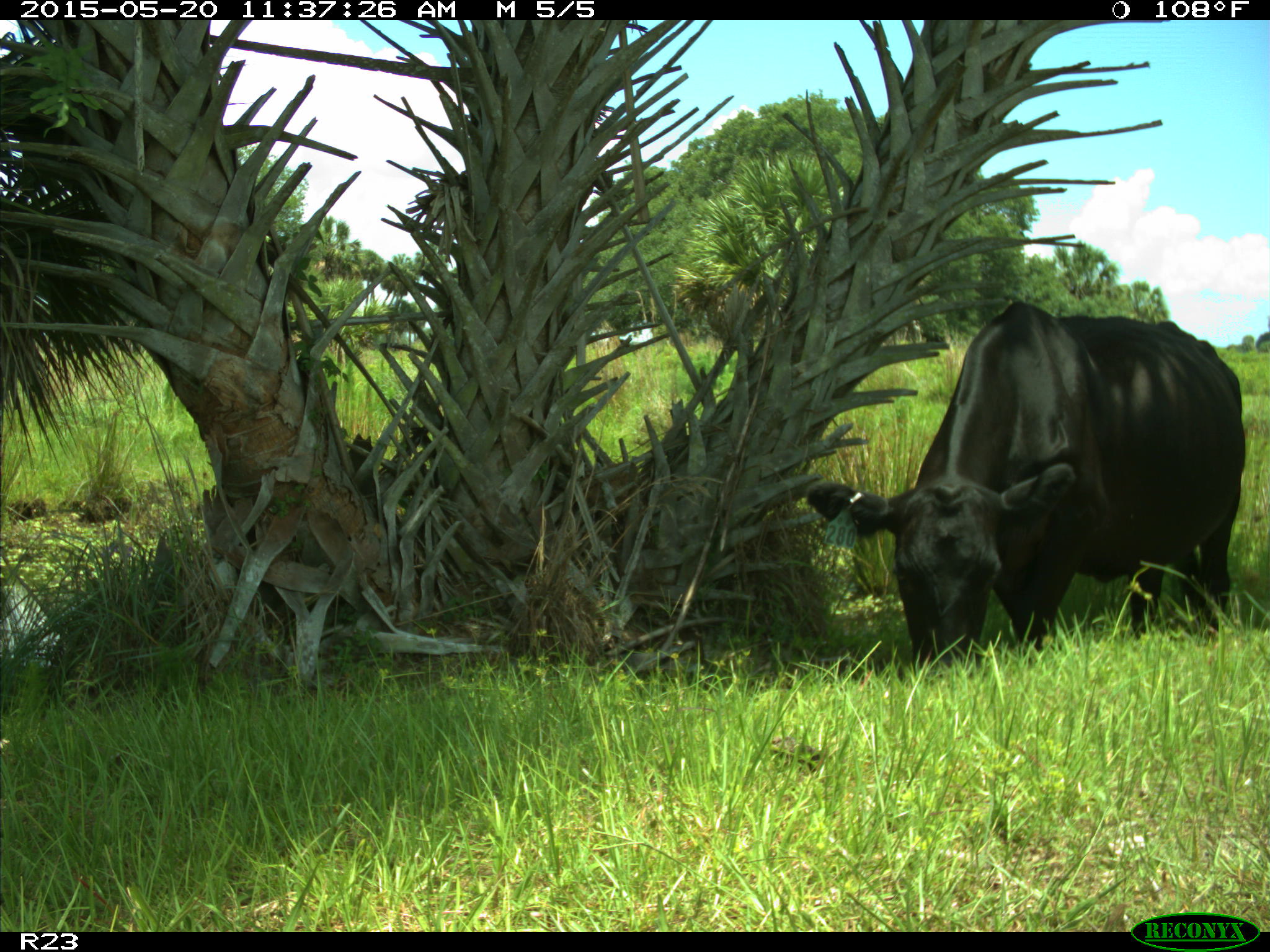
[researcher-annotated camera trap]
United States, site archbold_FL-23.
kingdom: Animalia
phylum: Chordata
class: Mammalia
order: Artiodactyla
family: Suidae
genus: Sus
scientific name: Sus scrofa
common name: wild boar